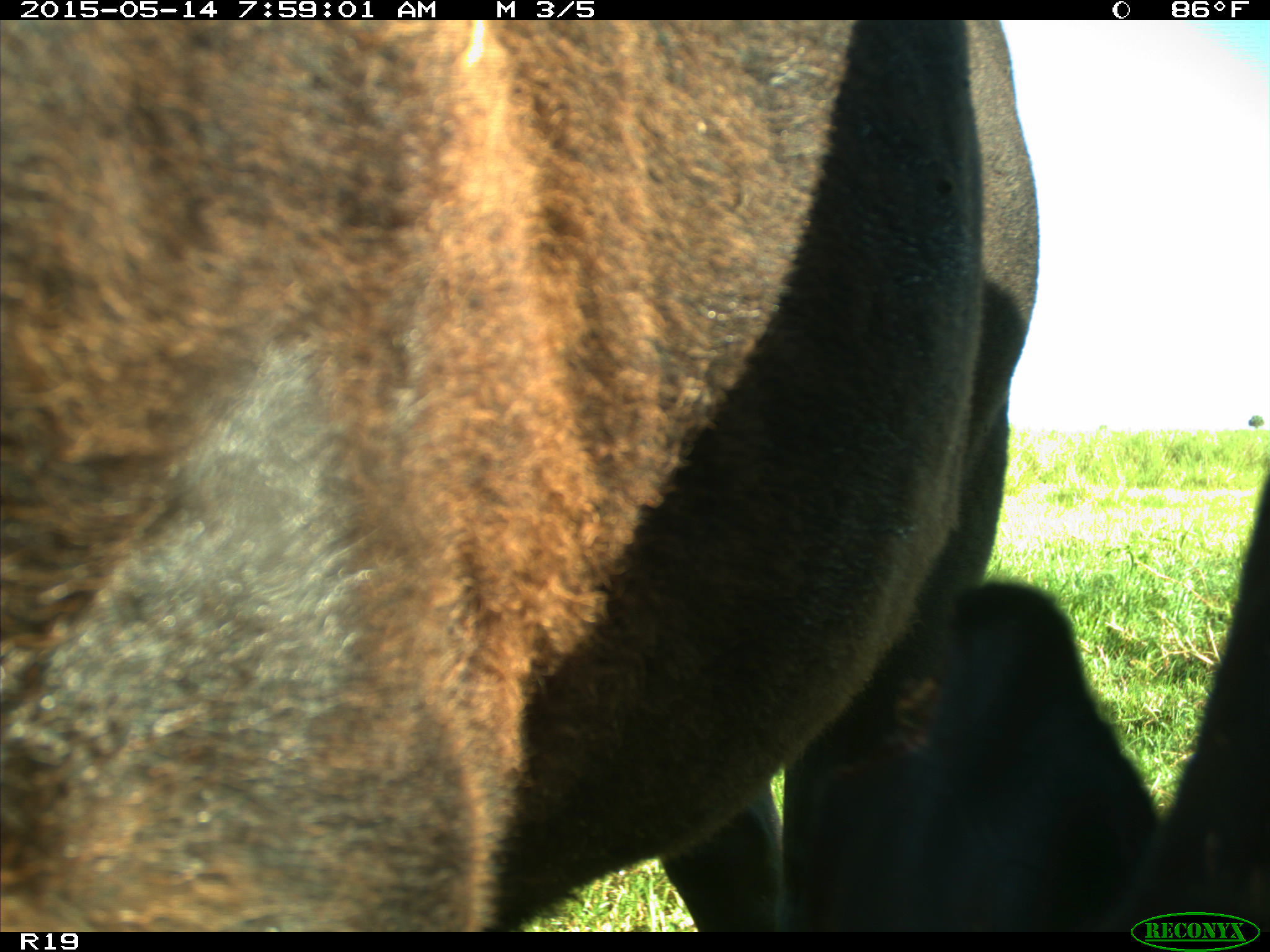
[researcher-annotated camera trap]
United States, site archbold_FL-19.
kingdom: Animalia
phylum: Chordata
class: Mammalia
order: Artiodactyla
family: Bovidae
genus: Bos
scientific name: Bos taurus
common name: domestic cow